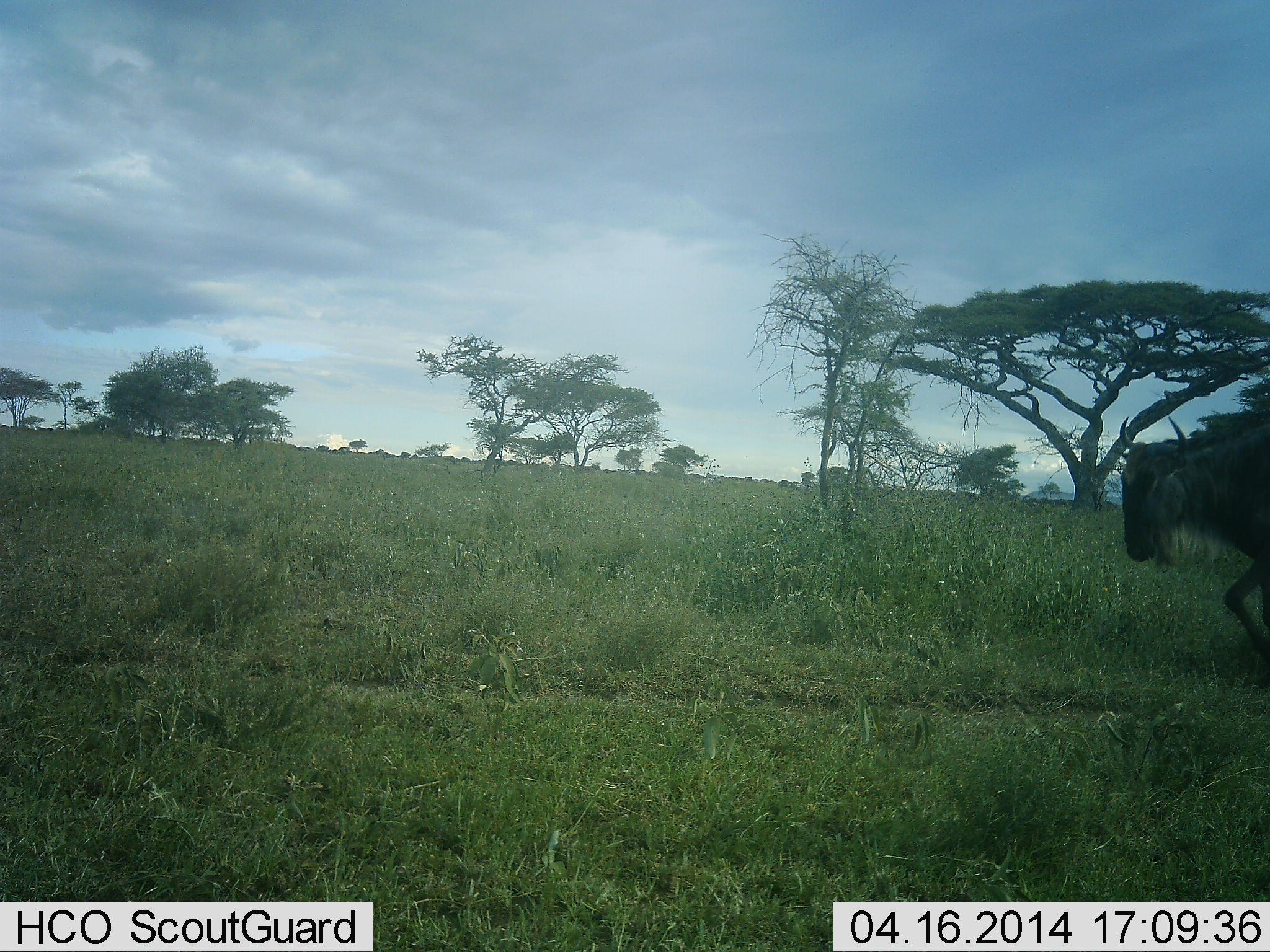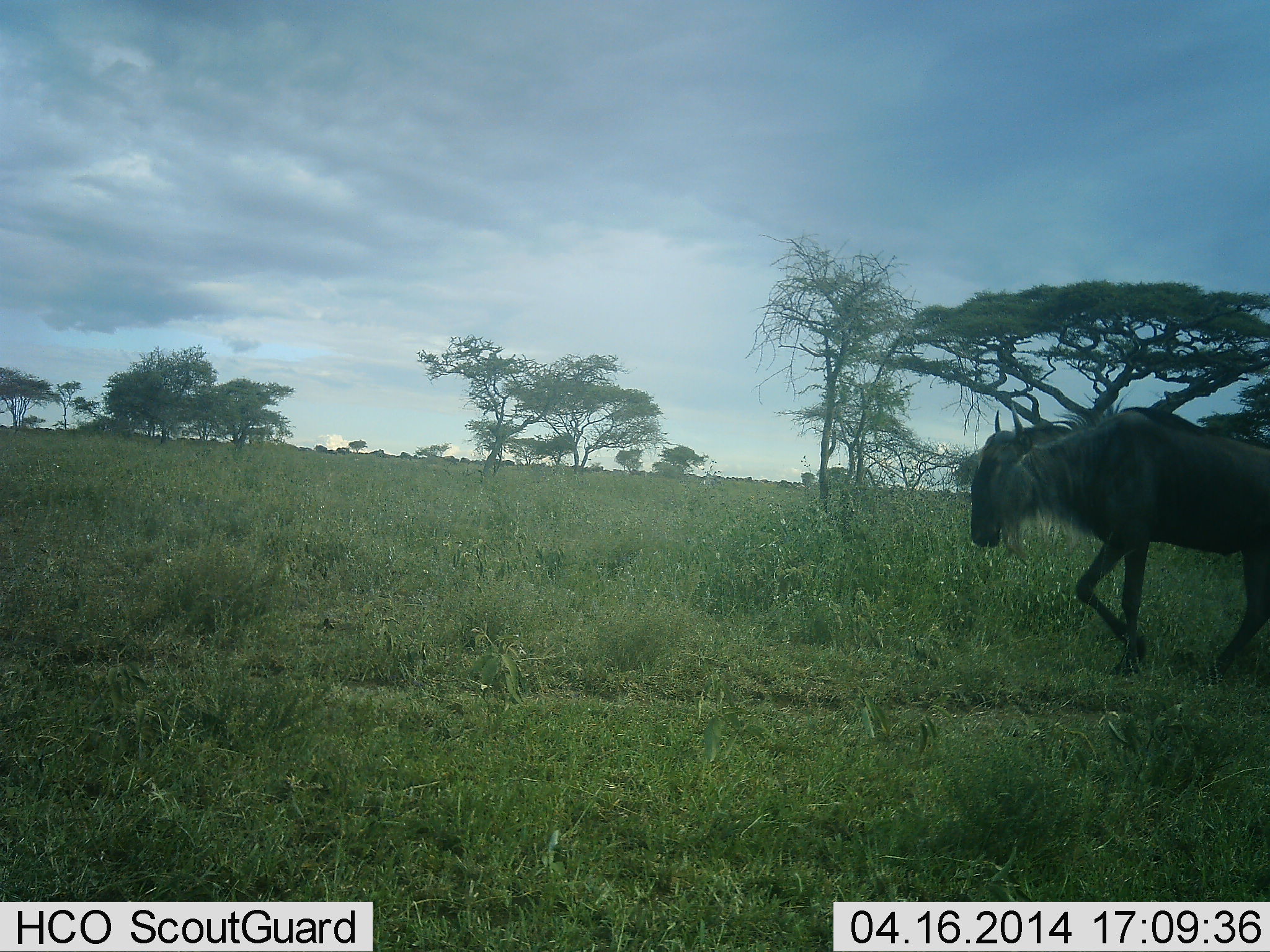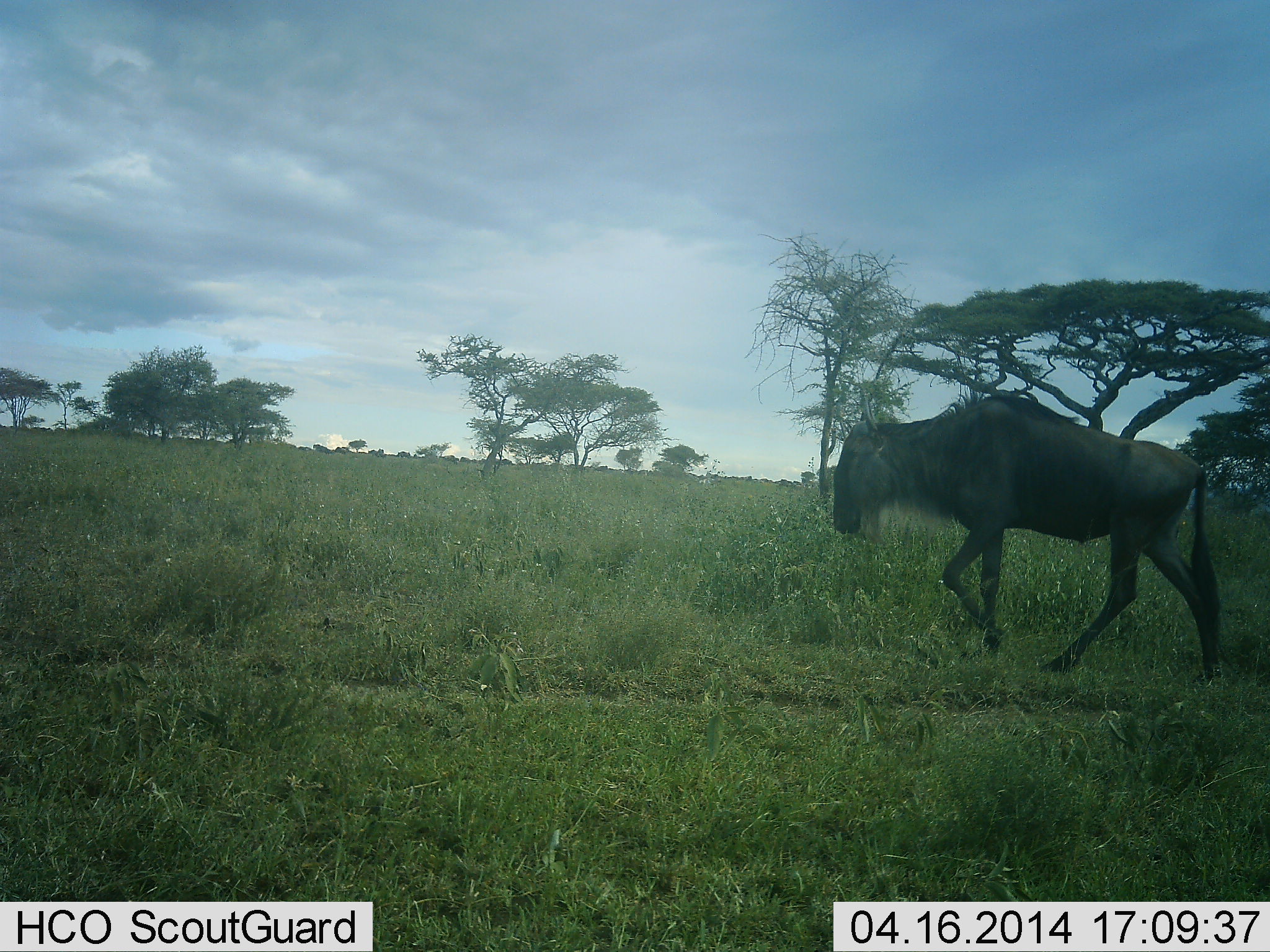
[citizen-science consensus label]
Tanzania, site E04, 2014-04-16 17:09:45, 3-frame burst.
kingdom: Animalia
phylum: Chordata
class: Mammalia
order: Artiodactyla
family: Bovidae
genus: Connochaetes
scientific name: Connochaetes taurinus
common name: blue wildebeest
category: wildebeest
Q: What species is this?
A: Wildebeest (blue wildebeest) (Connochaetes taurinus).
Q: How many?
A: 1.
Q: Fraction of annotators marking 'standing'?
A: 0%.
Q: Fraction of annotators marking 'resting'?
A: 0%.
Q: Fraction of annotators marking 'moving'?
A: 100%.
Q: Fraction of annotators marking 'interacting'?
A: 0%.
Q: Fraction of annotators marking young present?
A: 0%.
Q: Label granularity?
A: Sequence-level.